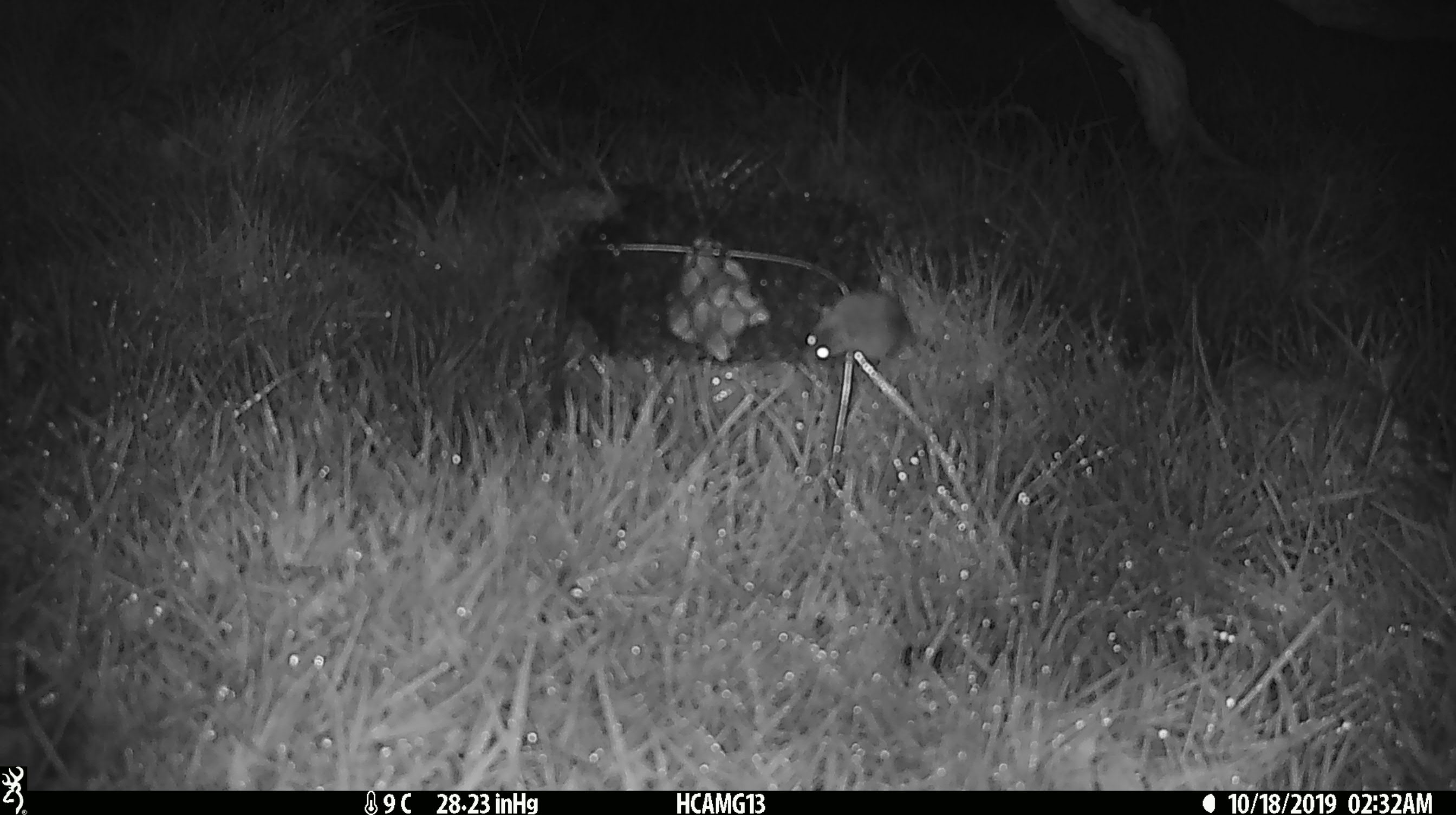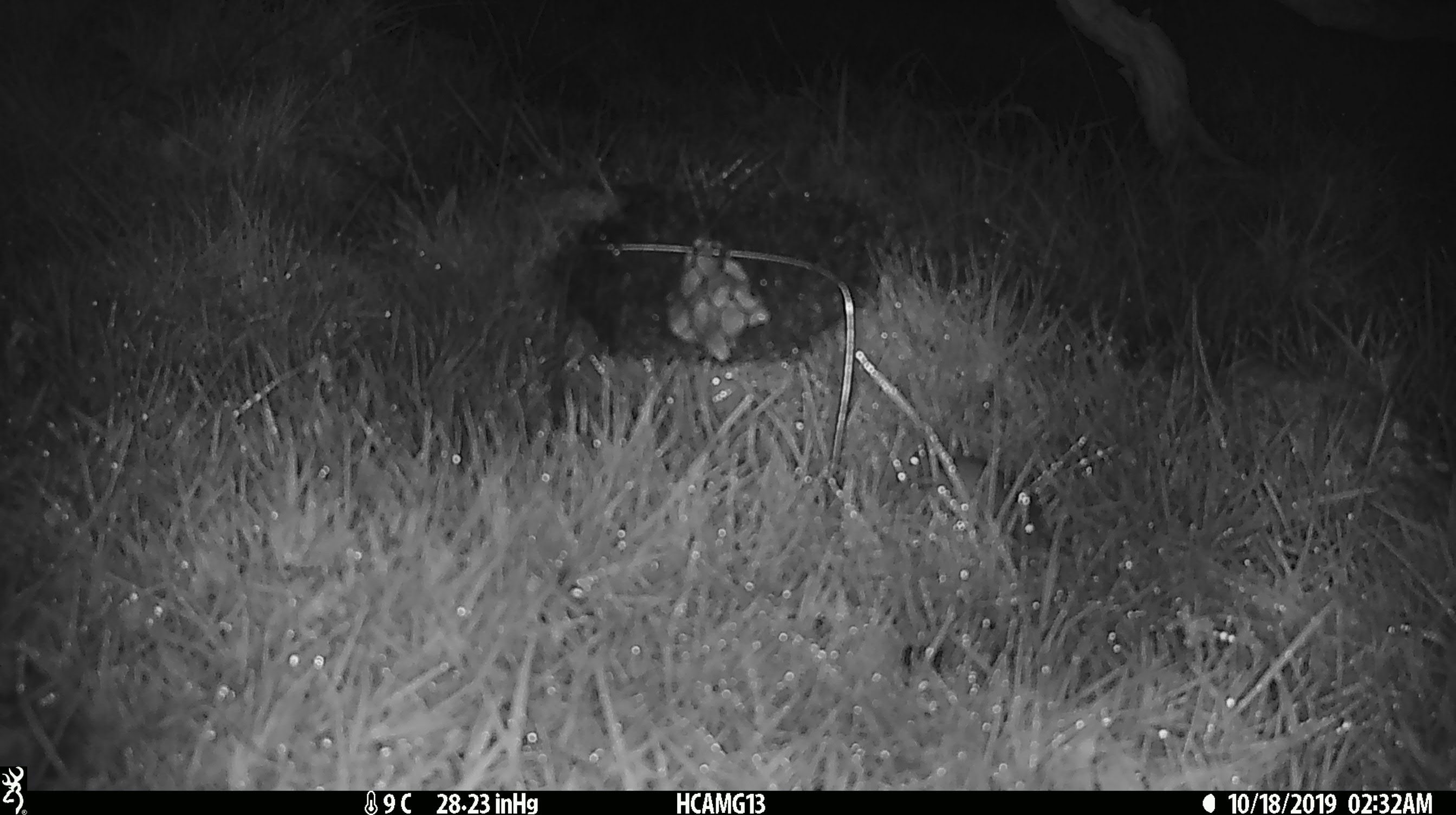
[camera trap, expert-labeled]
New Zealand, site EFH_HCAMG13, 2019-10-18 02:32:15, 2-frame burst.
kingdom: Animalia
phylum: Chordata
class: Mammalia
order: Rodentia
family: Muridae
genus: Mus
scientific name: Mus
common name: mouse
Mouse (Mus).